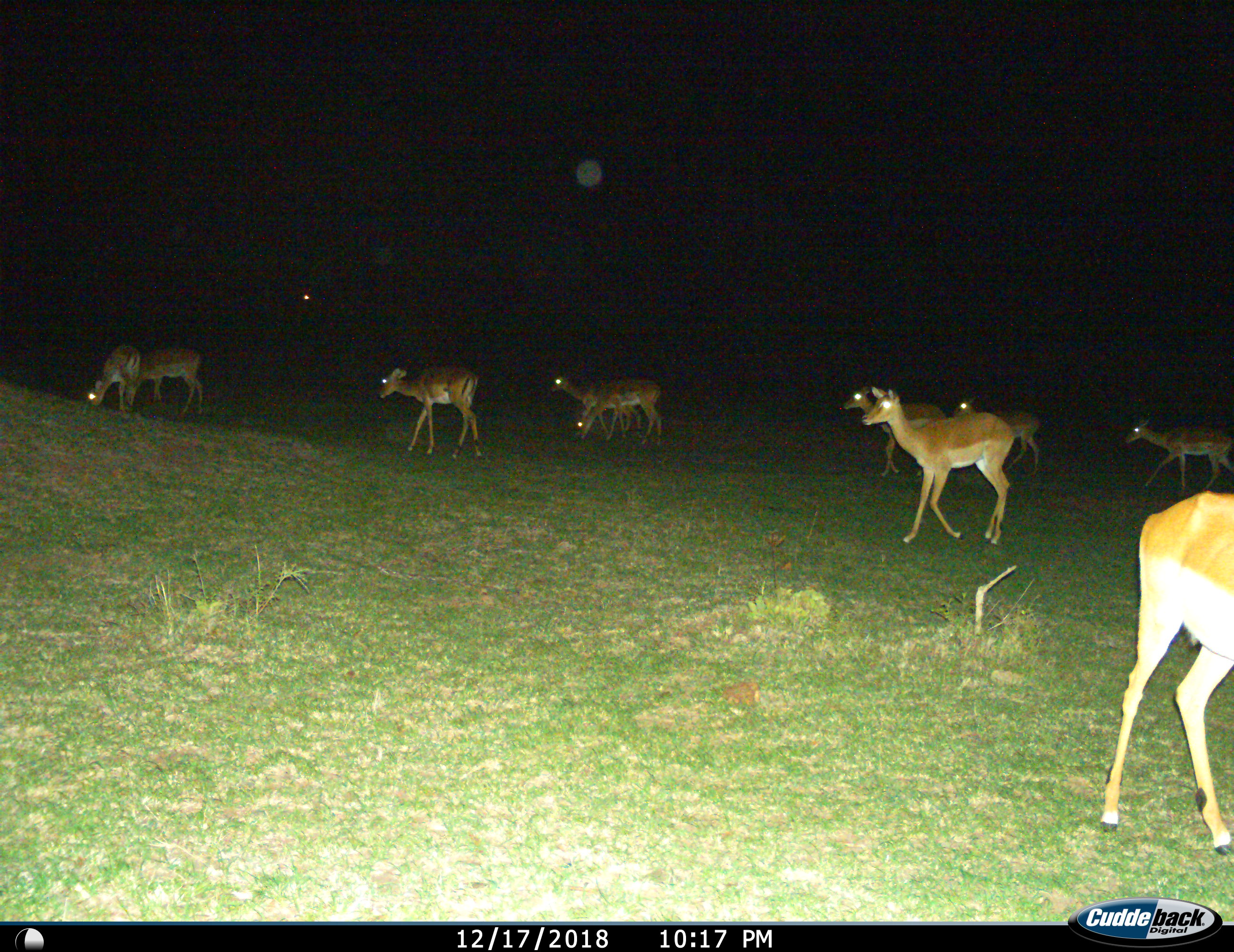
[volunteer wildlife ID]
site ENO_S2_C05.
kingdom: Animalia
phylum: Chordata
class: Mammalia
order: Artiodactyla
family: Bovidae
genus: Aepyceros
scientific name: Aepyceros melampus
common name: impala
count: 11-50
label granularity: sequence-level